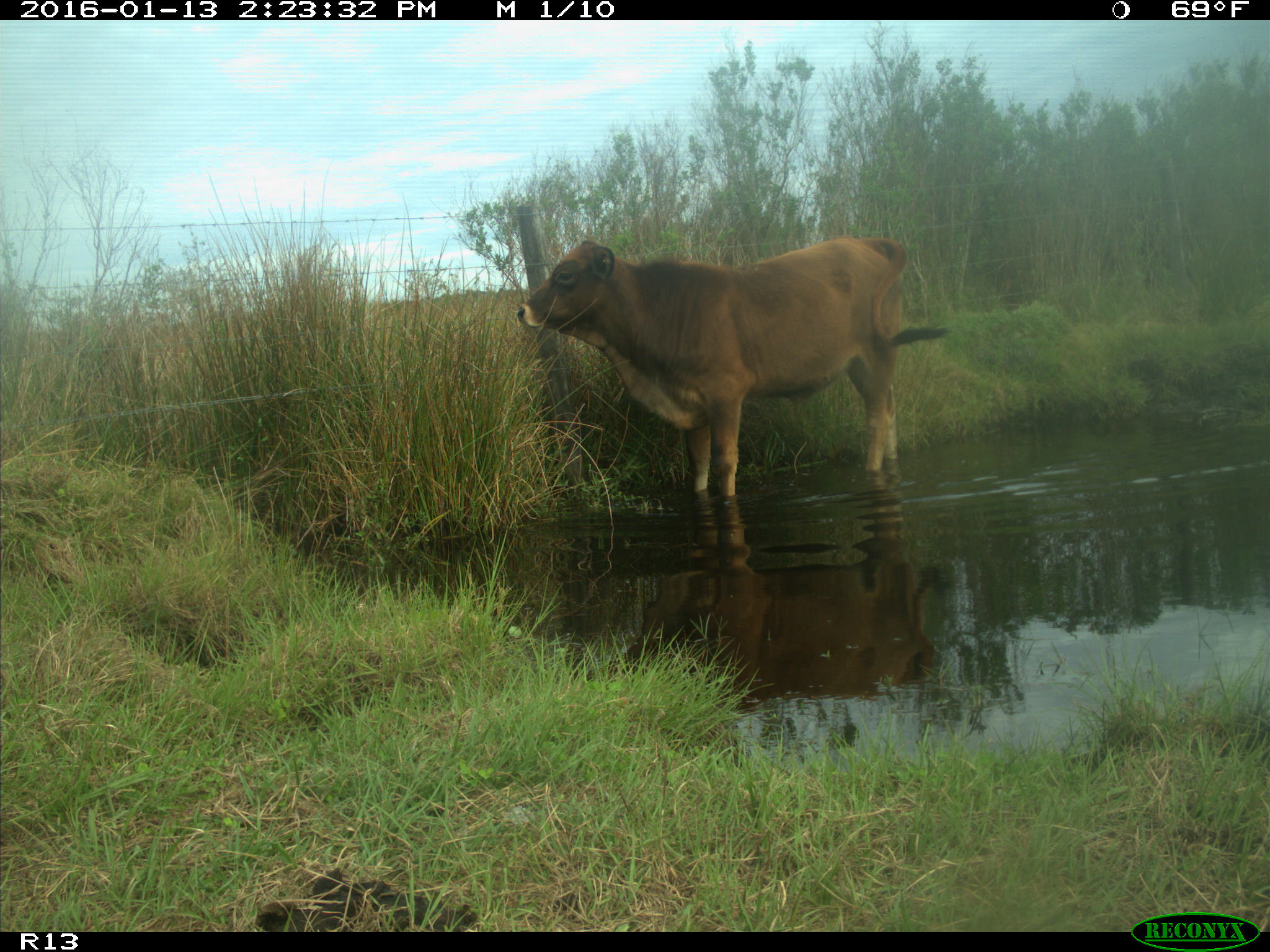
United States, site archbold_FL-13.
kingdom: Animalia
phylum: Chordata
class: Mammalia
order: Artiodactyla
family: Bovidae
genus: Bos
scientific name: Bos taurus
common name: domestic cow